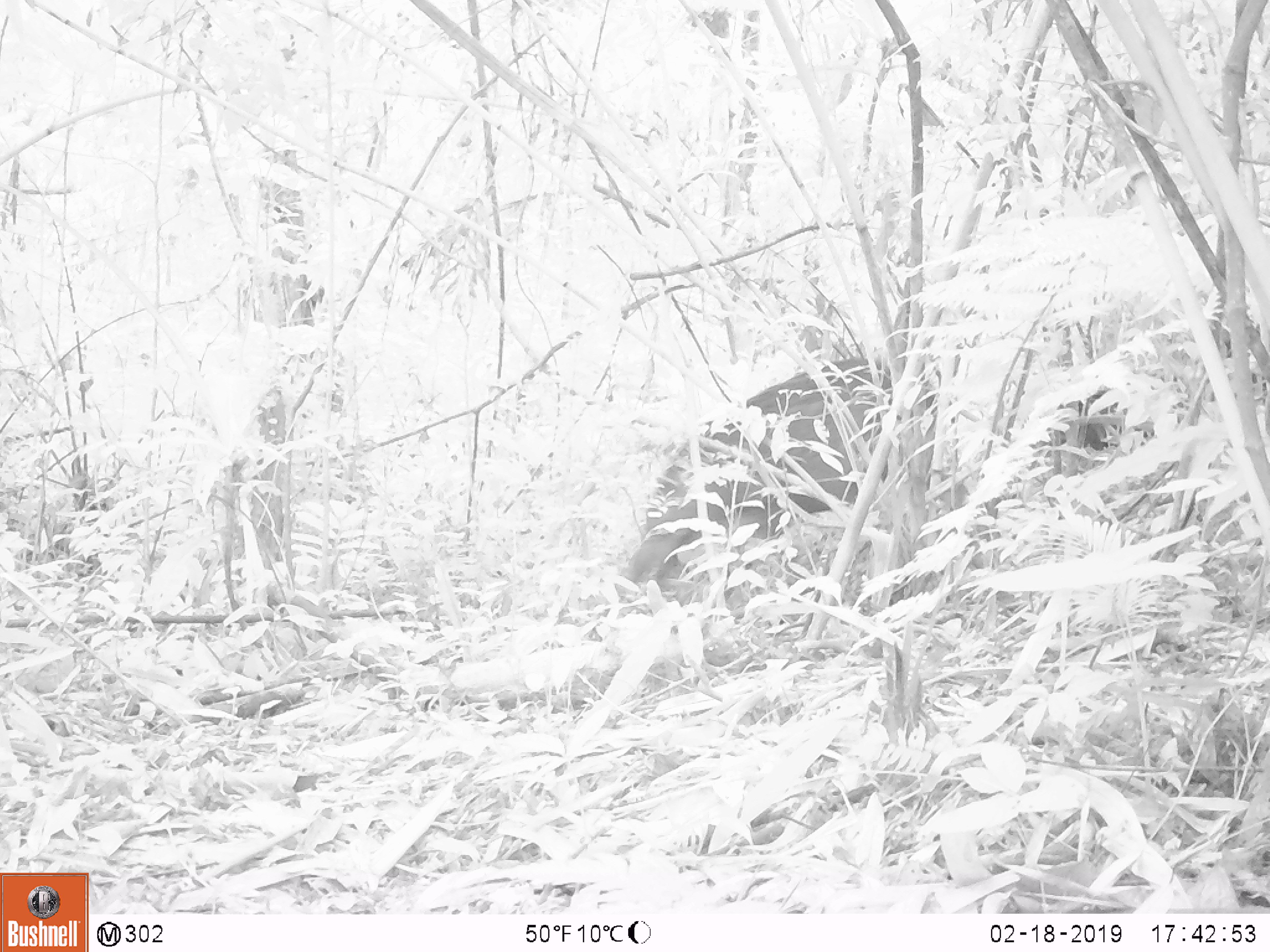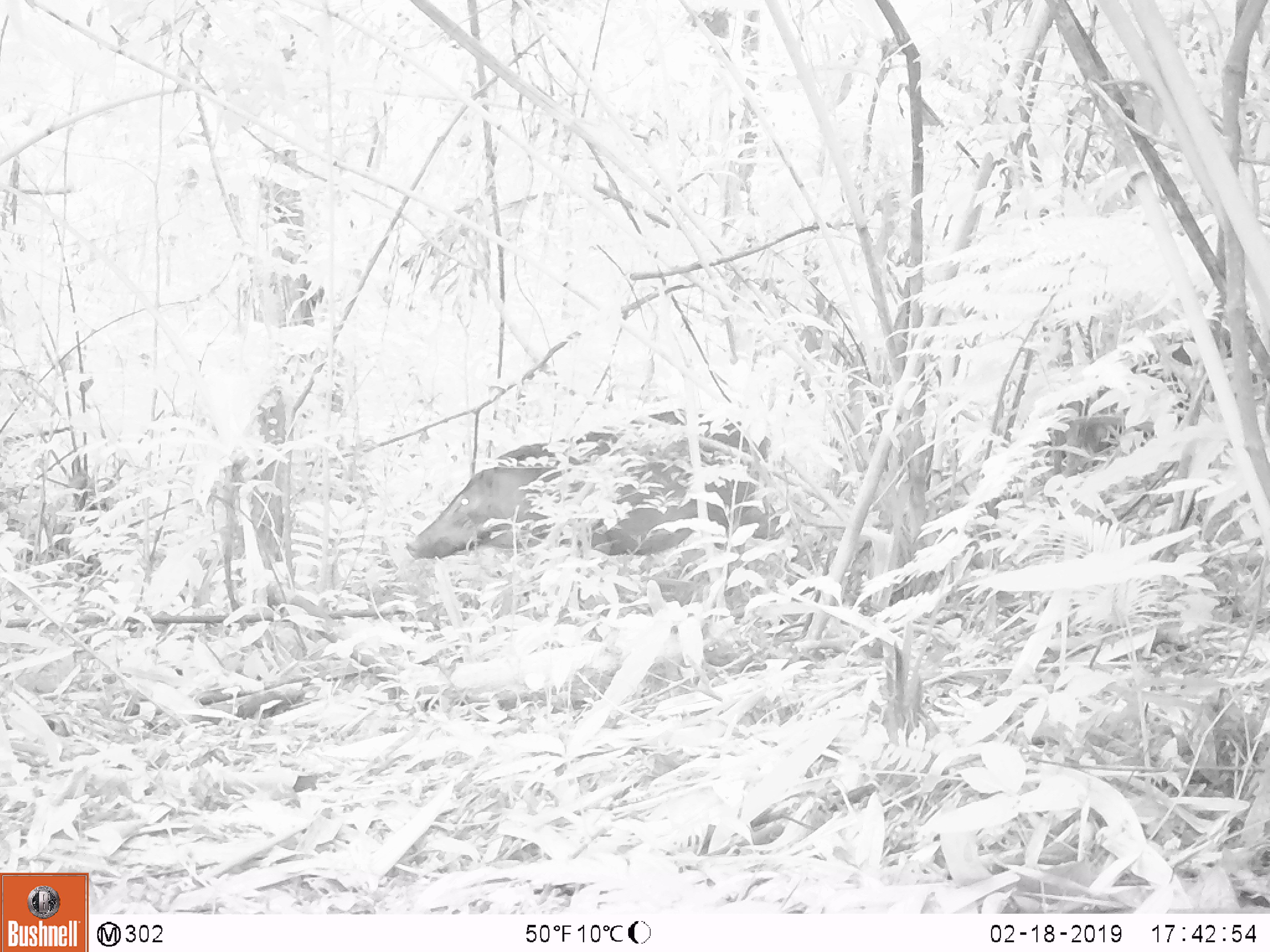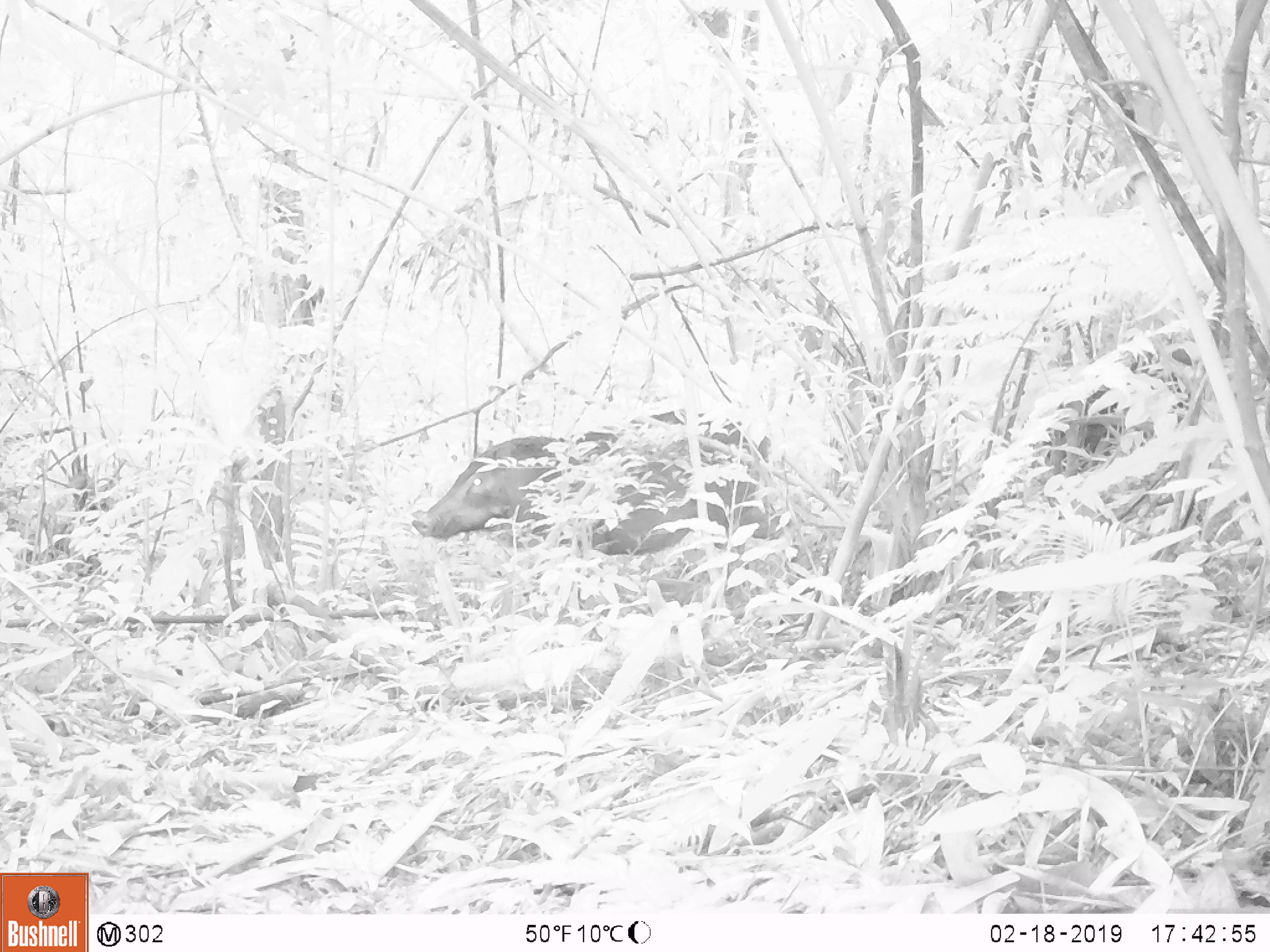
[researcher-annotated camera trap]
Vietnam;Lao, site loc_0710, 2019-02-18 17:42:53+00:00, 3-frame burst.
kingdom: Animalia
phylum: Chordata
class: Mammalia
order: Artiodactyla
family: Suidae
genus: Sus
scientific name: Sus scrofa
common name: eurasian wild pig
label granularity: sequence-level